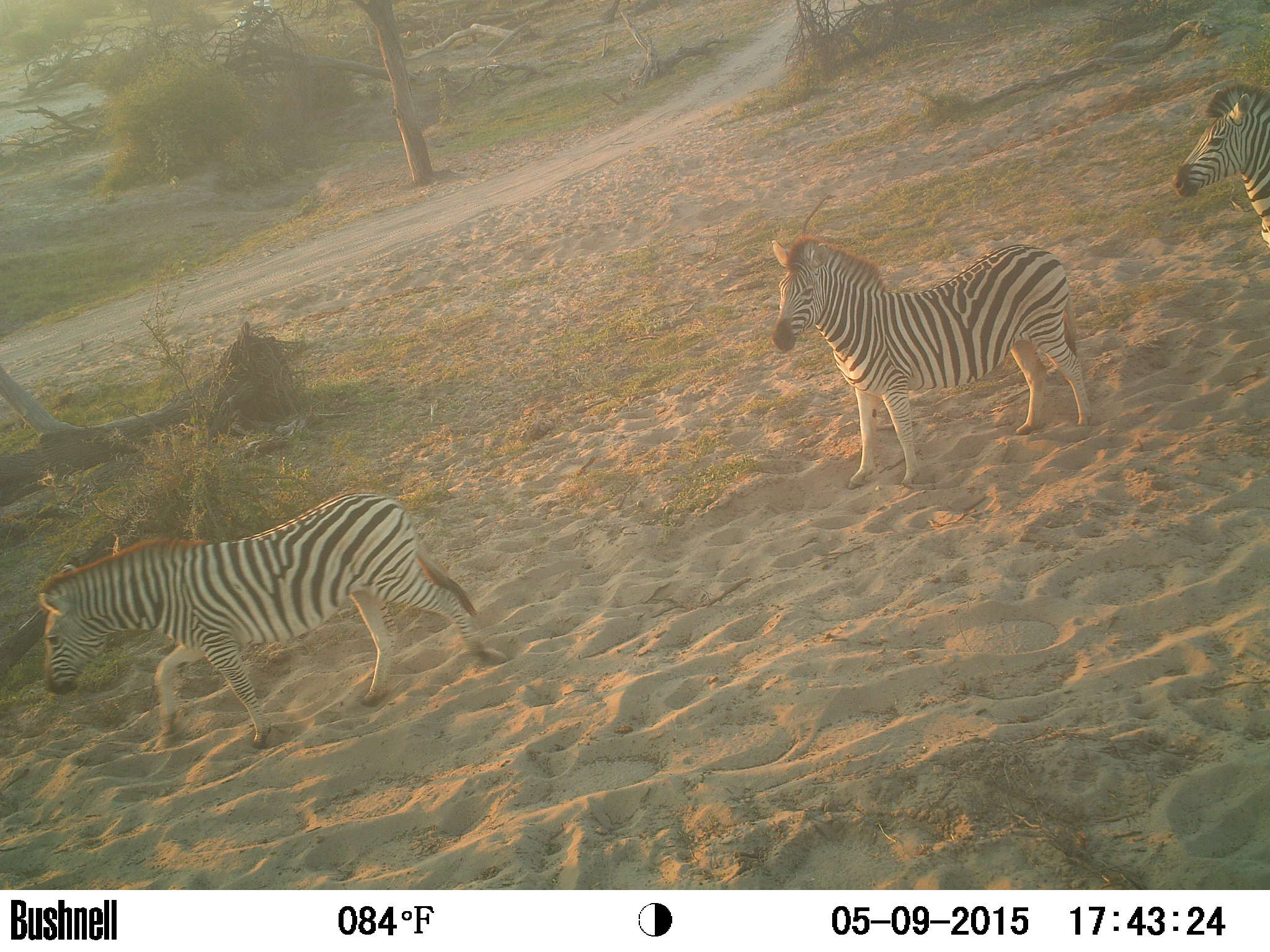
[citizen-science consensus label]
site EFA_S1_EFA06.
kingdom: Animalia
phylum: Chordata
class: Mammalia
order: Perissodactyla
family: Equidae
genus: Equus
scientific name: Equus quagga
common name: plains zebra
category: zebraplains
Zebraplains (plains zebra) (Equus quagga), count 3. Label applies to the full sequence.